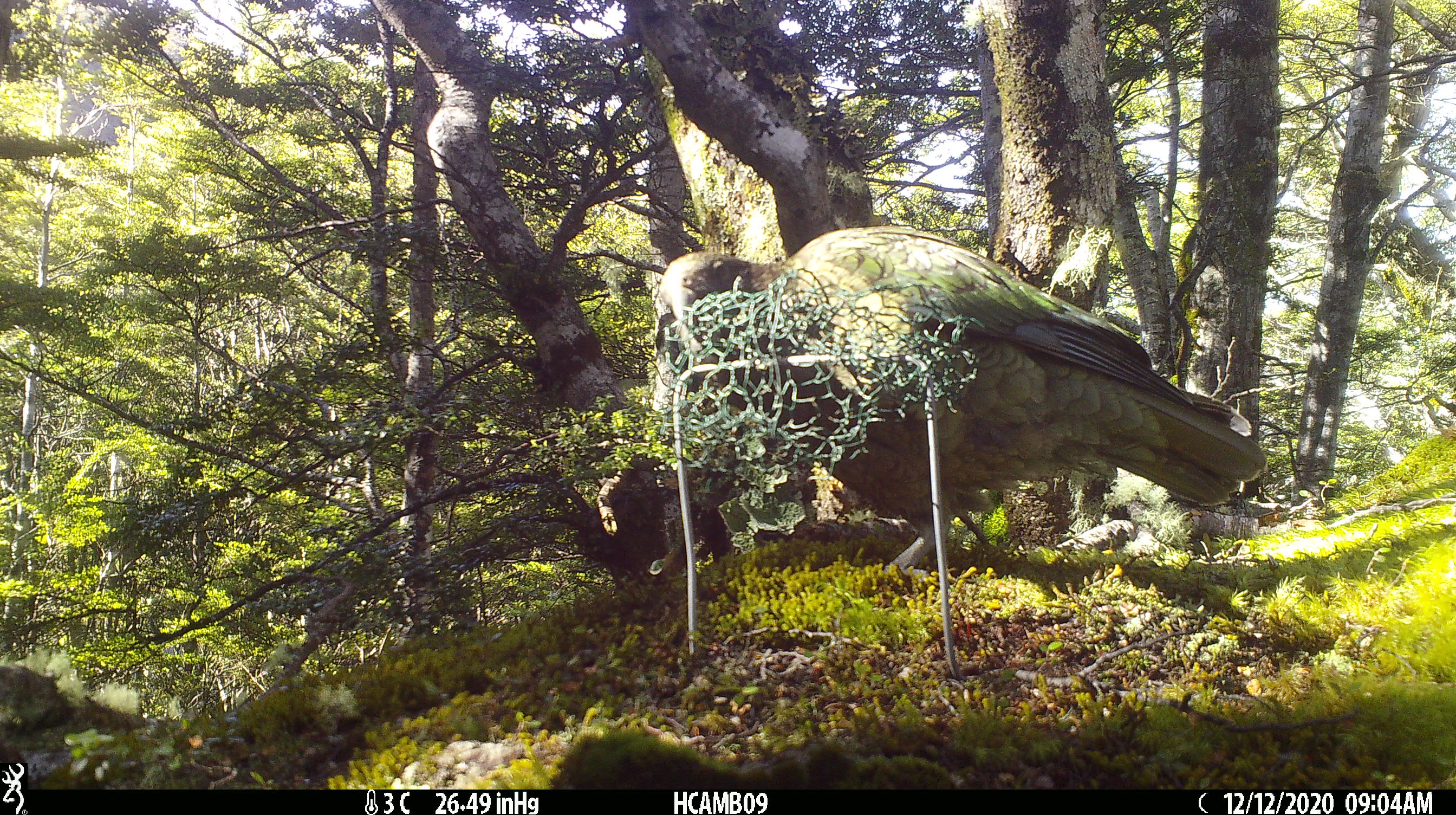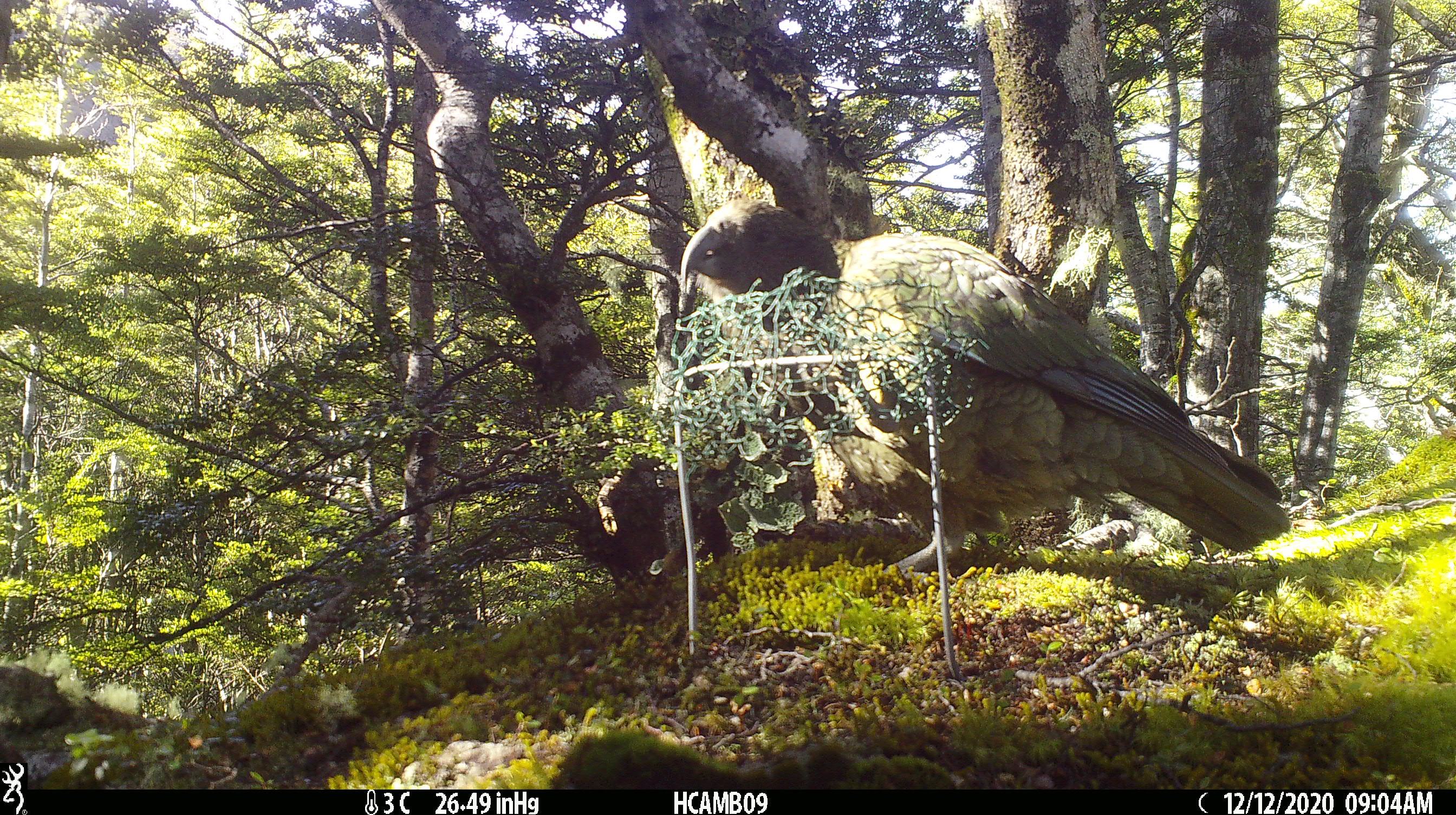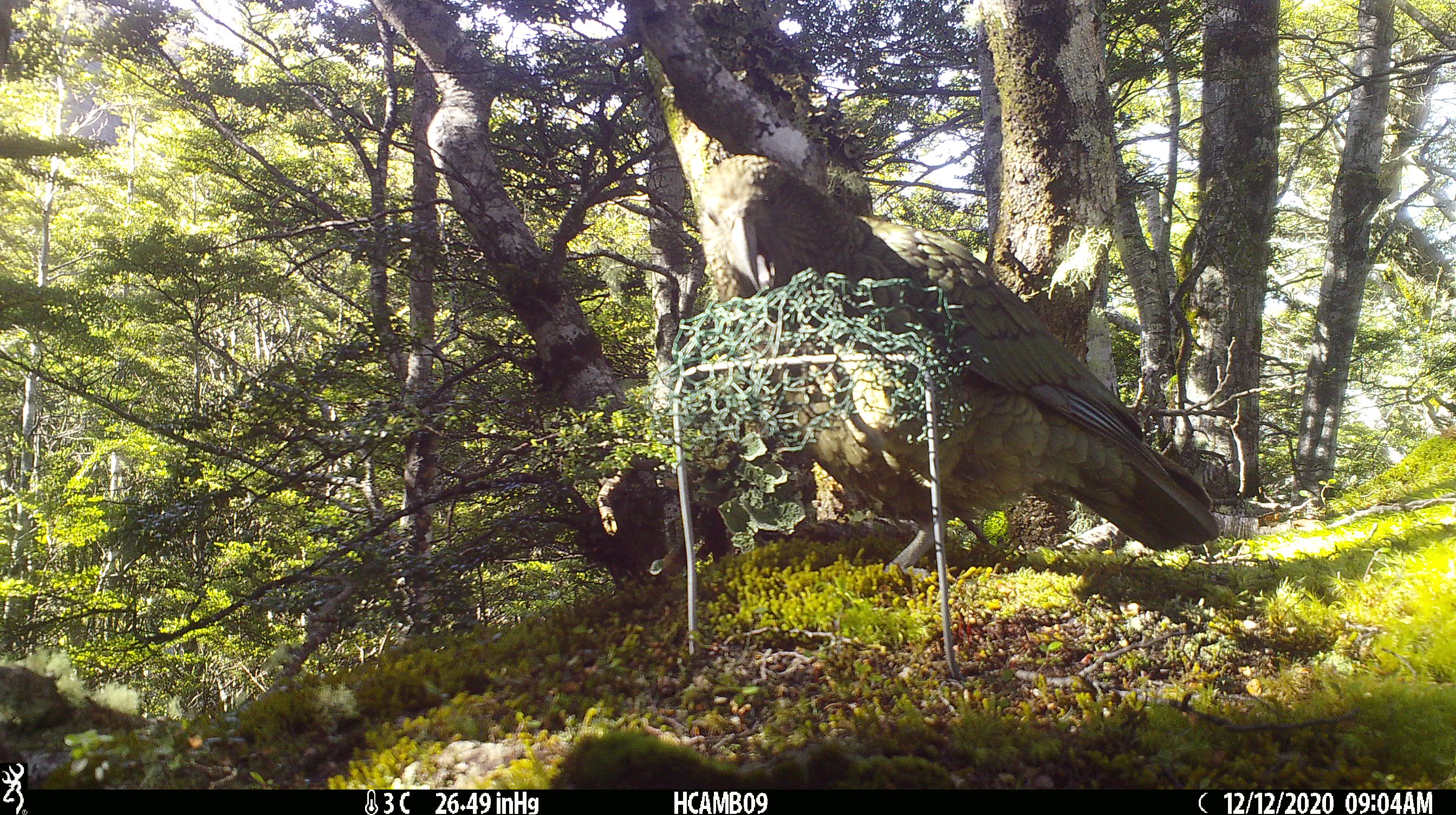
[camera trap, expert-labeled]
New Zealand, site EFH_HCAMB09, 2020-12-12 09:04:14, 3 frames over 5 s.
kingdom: Animalia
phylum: Chordata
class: Aves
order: Psittaciformes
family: Strigopidae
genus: Nestor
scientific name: Nestor notabilis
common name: kea